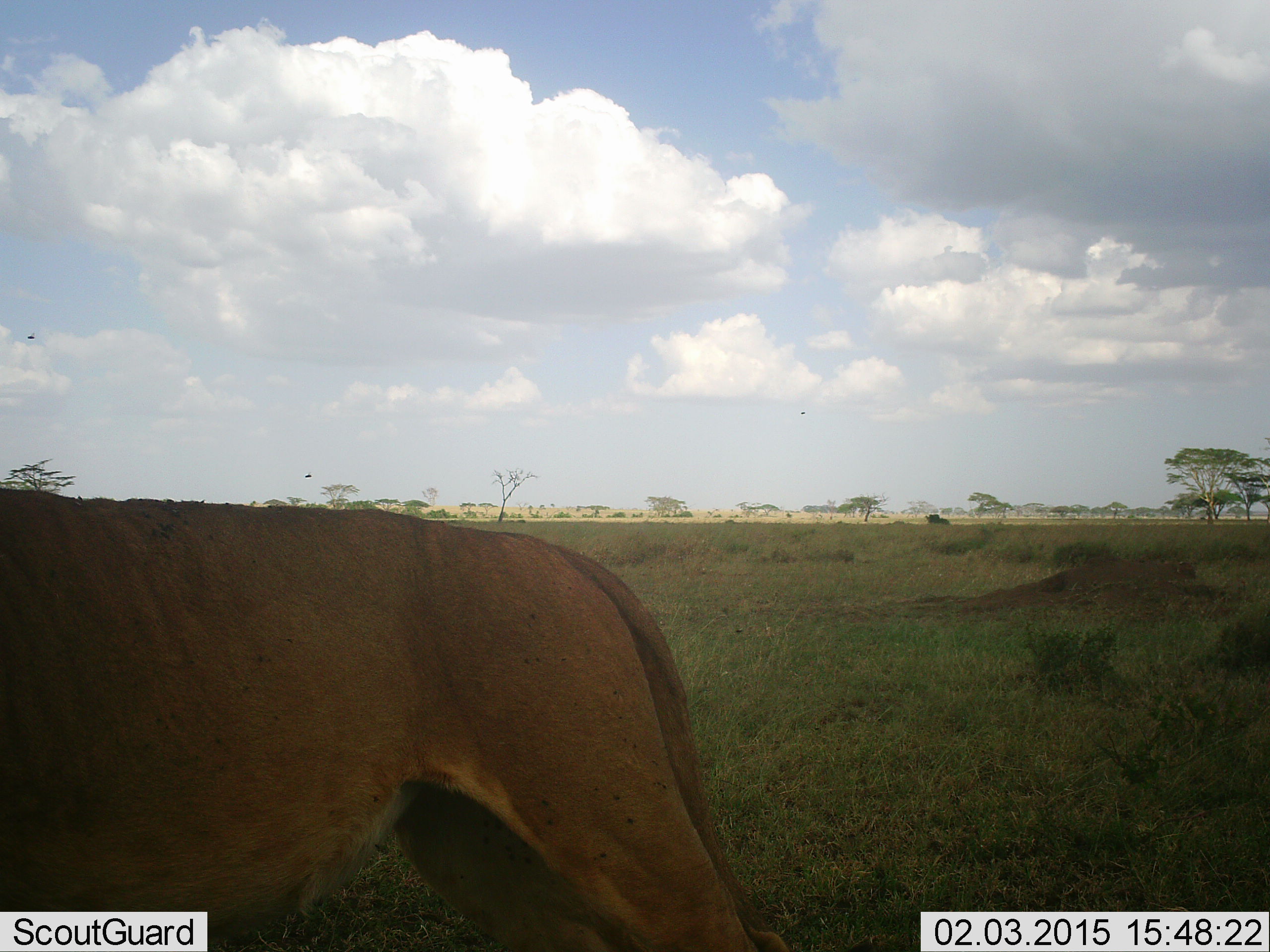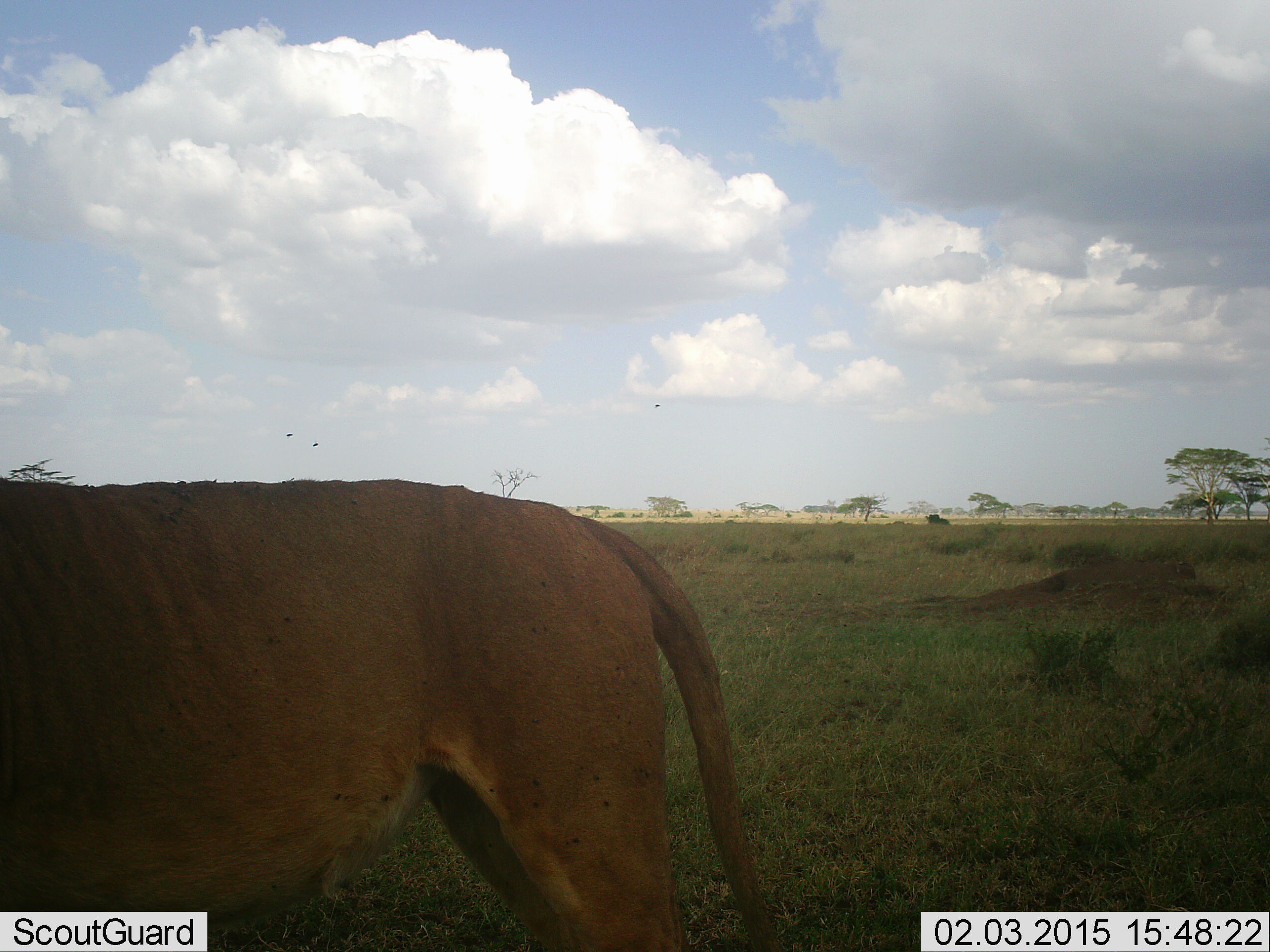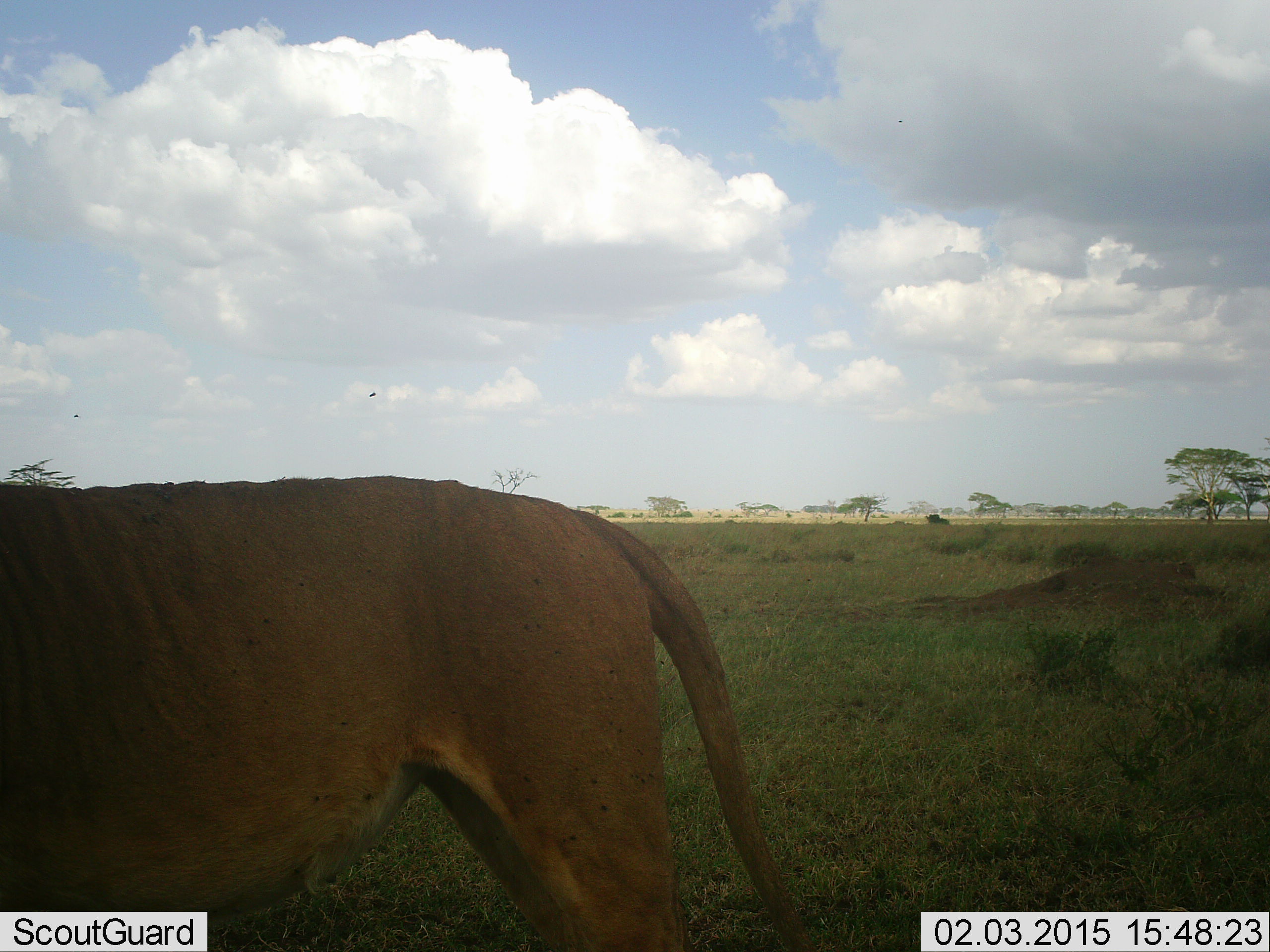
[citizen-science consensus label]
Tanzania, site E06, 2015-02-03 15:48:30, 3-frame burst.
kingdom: Animalia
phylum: Chordata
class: Mammalia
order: Carnivora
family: Felidae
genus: Panthera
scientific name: Panthera leo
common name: lion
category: lionfemale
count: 1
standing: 100%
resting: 0%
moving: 0%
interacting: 0%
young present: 0%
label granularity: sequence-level